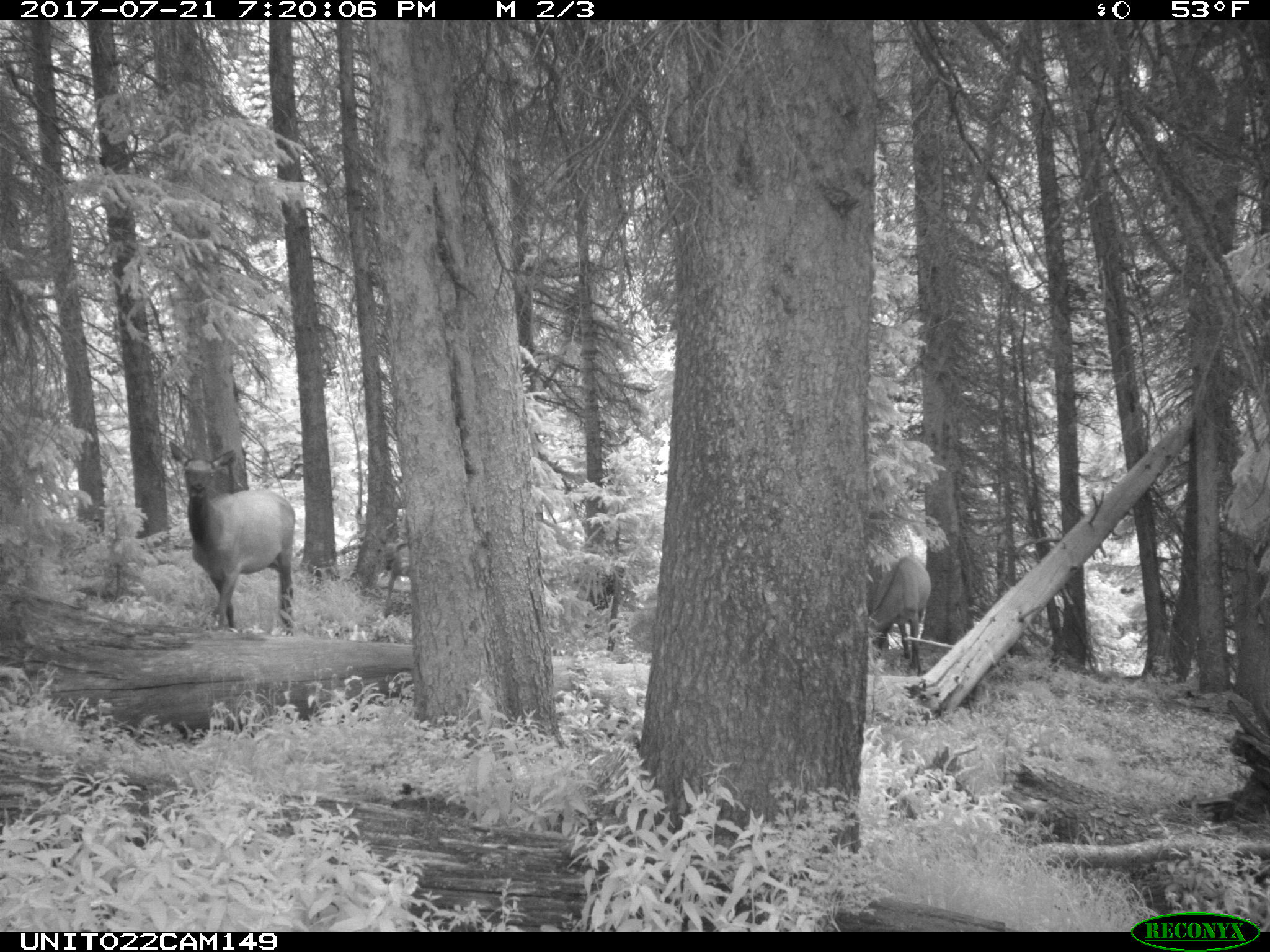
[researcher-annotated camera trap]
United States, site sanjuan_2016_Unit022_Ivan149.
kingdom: Animalia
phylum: Chordata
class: Mammalia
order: Artiodactyla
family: Cervidae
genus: Cervus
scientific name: Cervus elaphus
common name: red deer